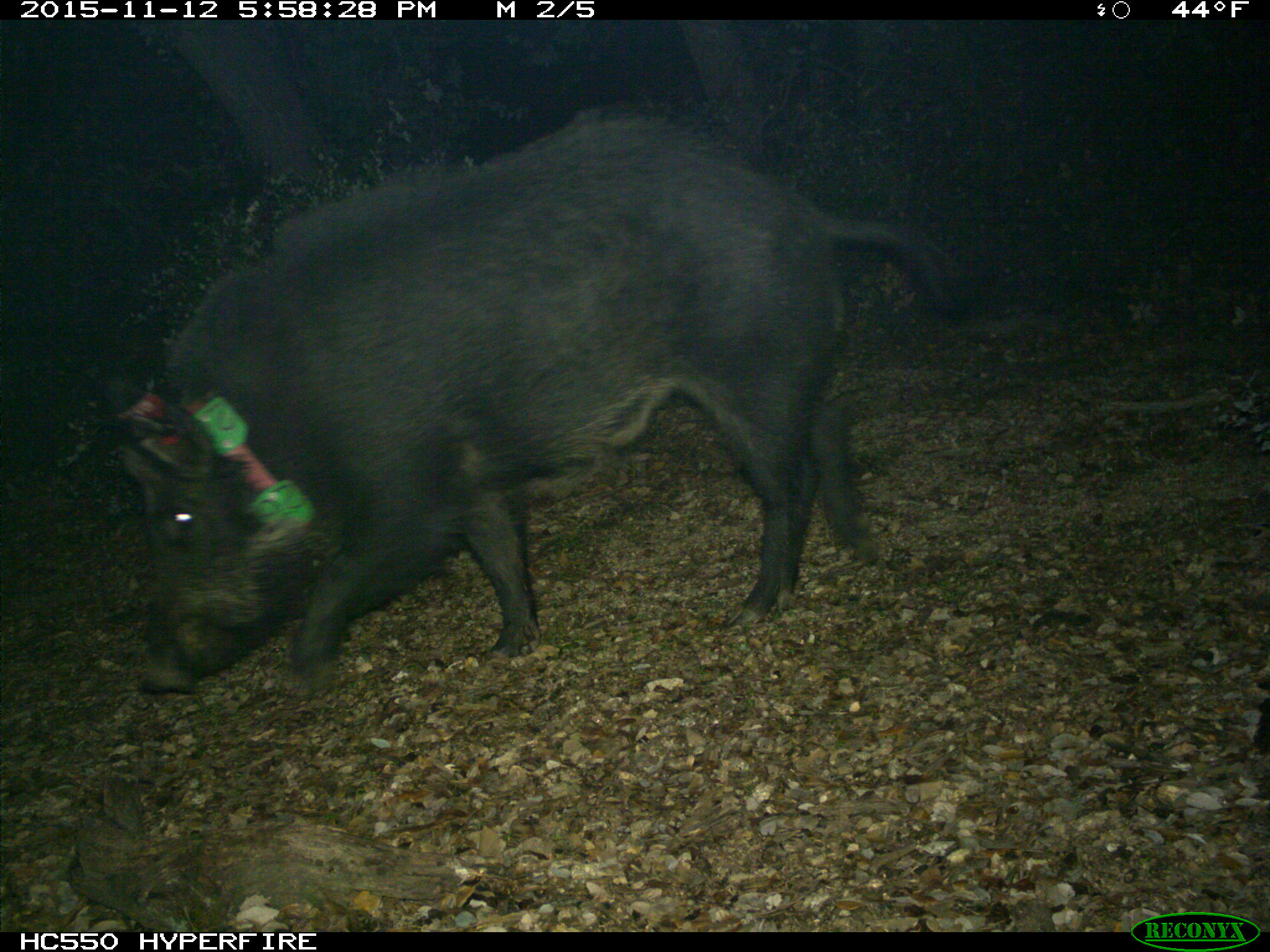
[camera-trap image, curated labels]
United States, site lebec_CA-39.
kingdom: Animalia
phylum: Chordata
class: Mammalia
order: Artiodactyla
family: Suidae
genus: Sus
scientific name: Sus scrofa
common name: wild boar